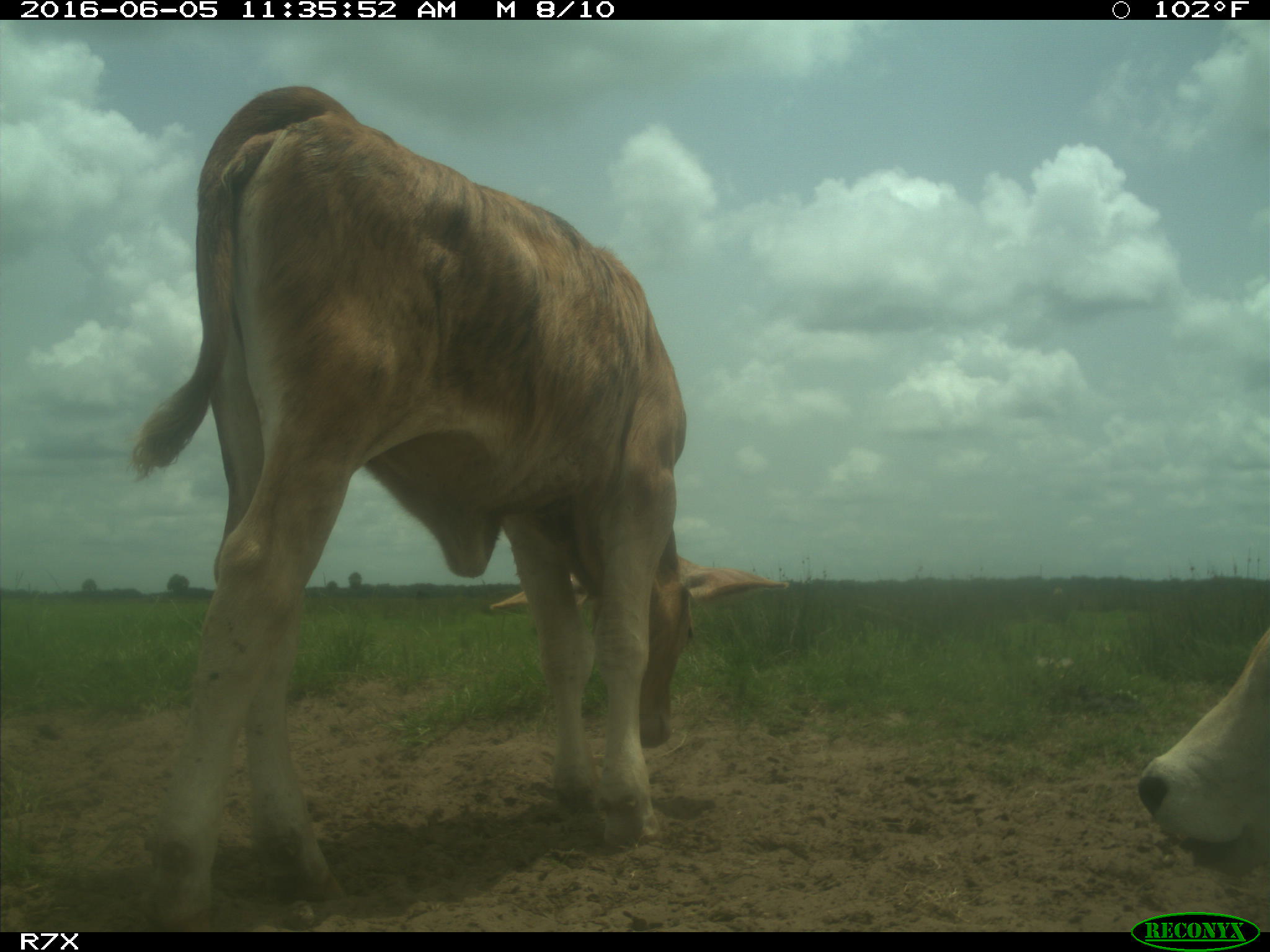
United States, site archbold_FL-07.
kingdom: Animalia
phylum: Chordata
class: Mammalia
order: Artiodactyla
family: Bovidae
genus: Bos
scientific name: Bos taurus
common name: domestic cow